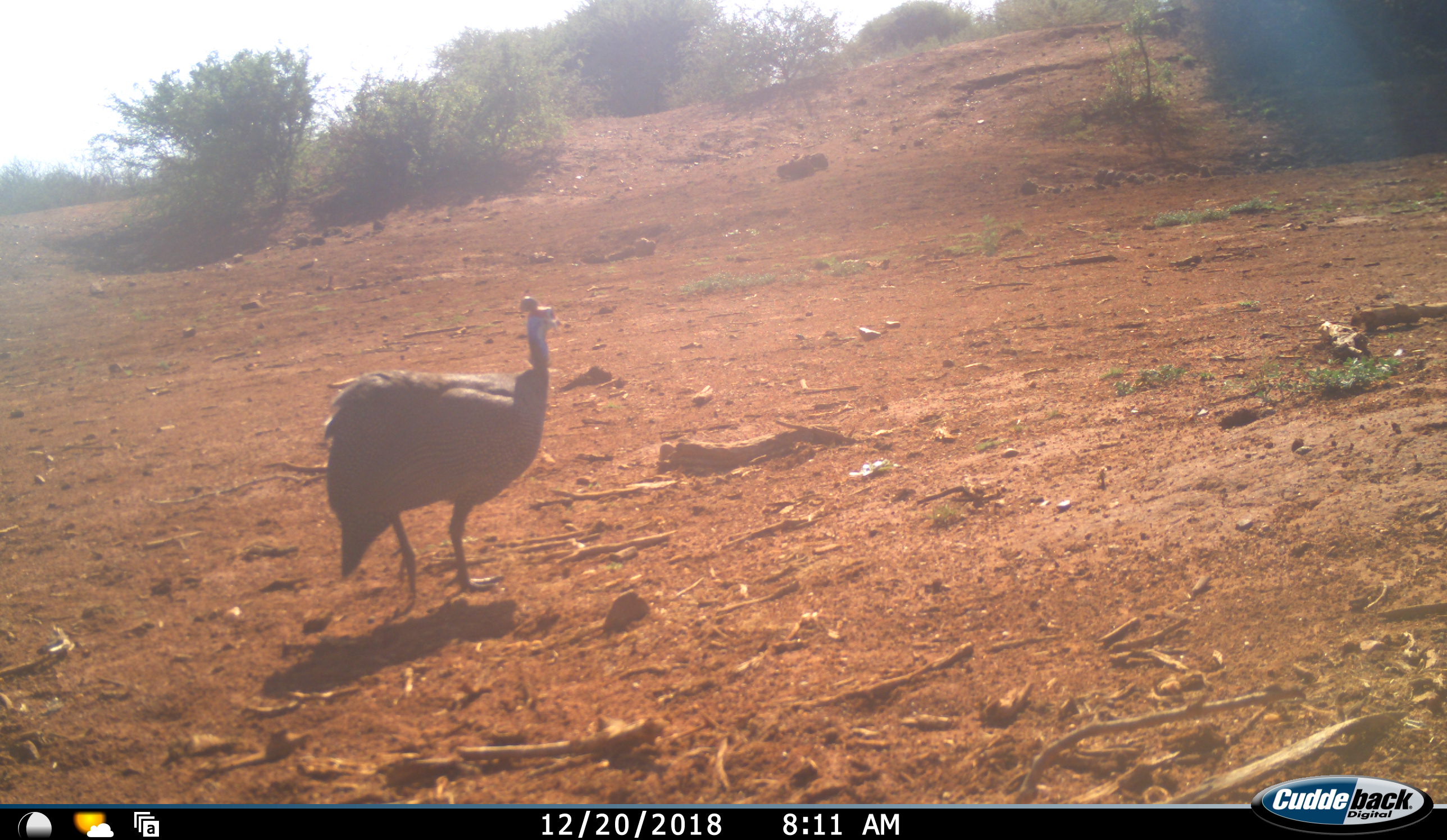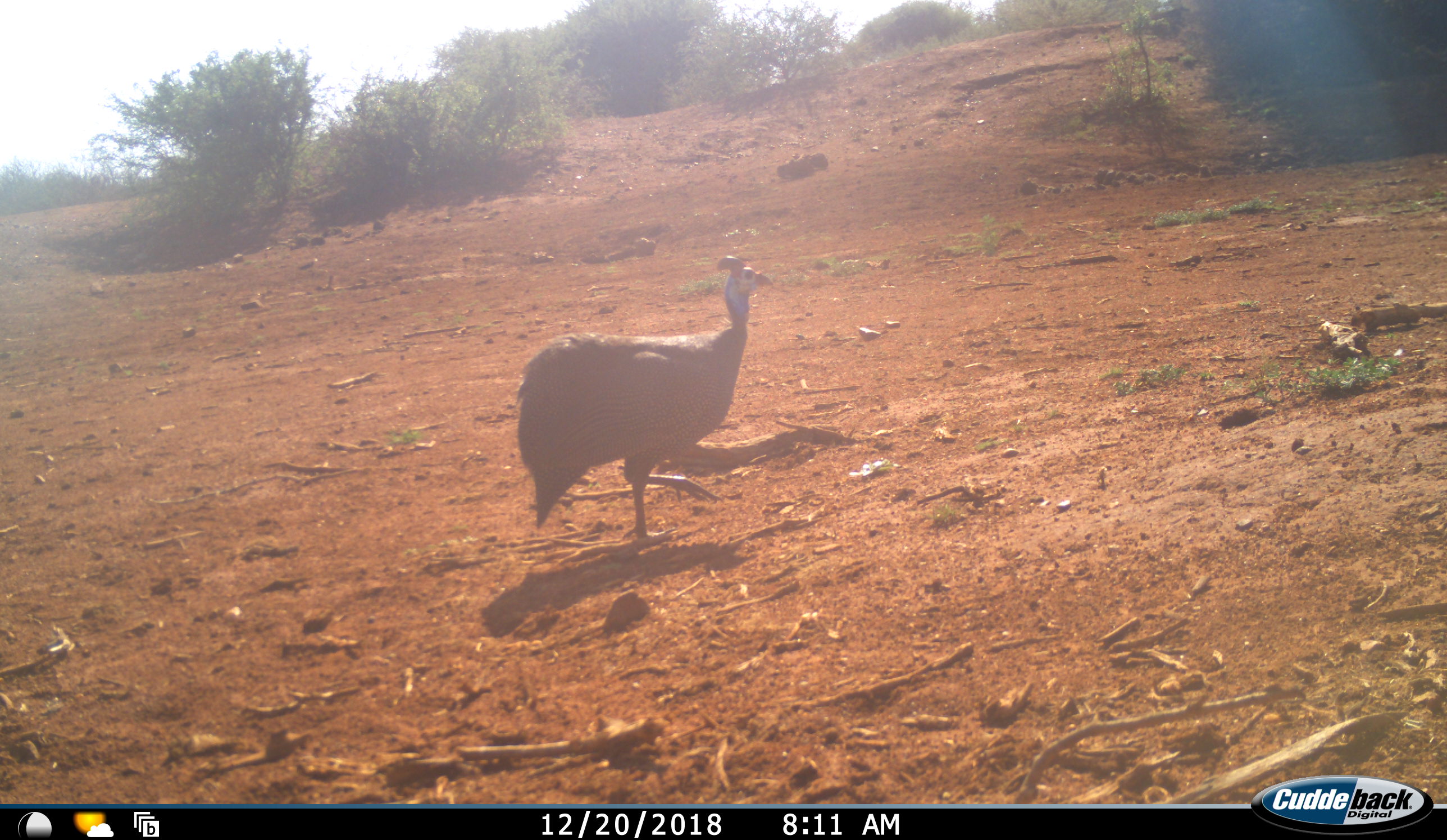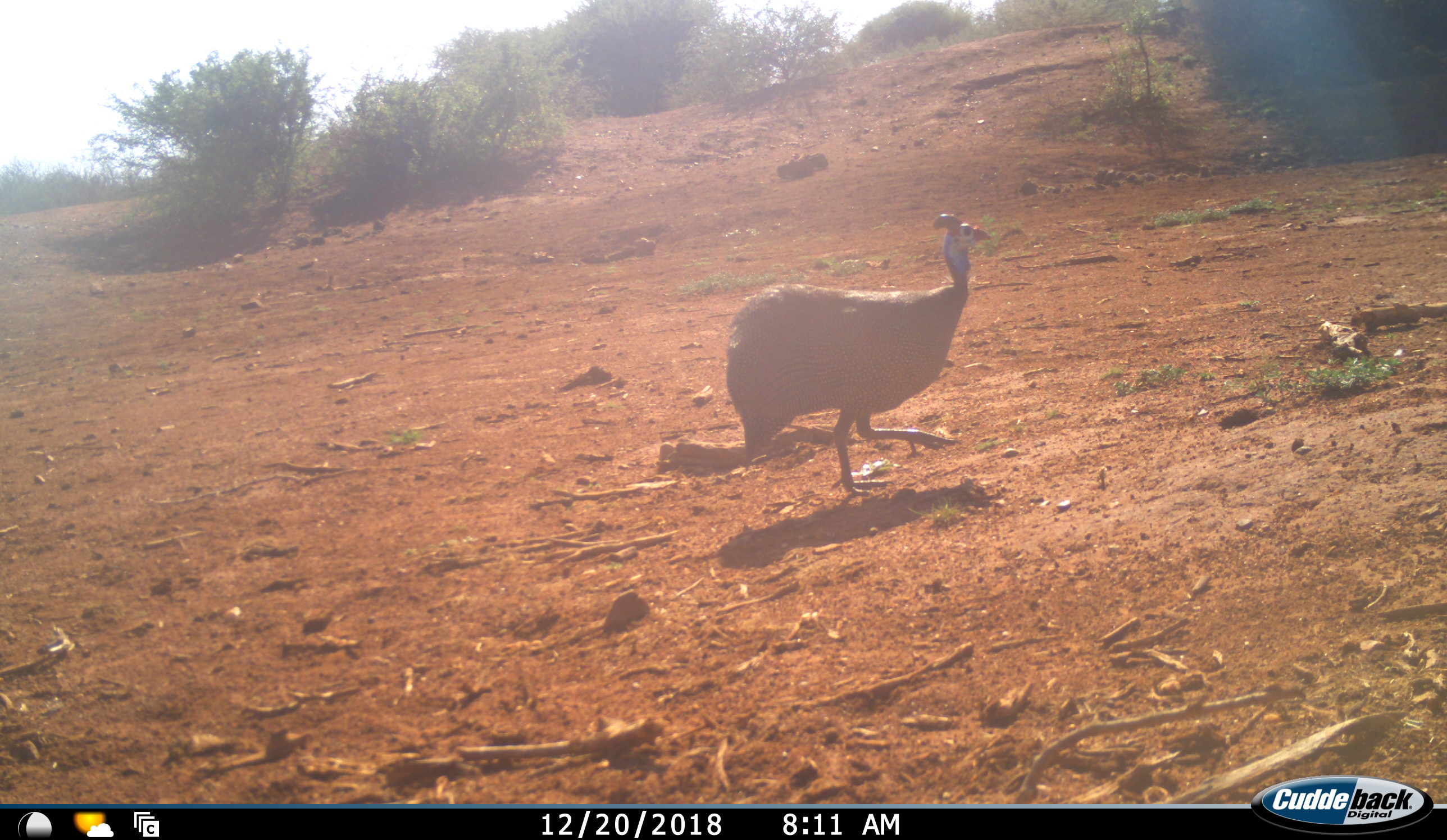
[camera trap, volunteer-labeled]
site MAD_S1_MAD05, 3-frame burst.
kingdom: Animalia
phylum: Chordata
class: Aves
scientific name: Aves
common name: bird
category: birdother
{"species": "birdother (bird) (Aves)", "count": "1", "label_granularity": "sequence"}